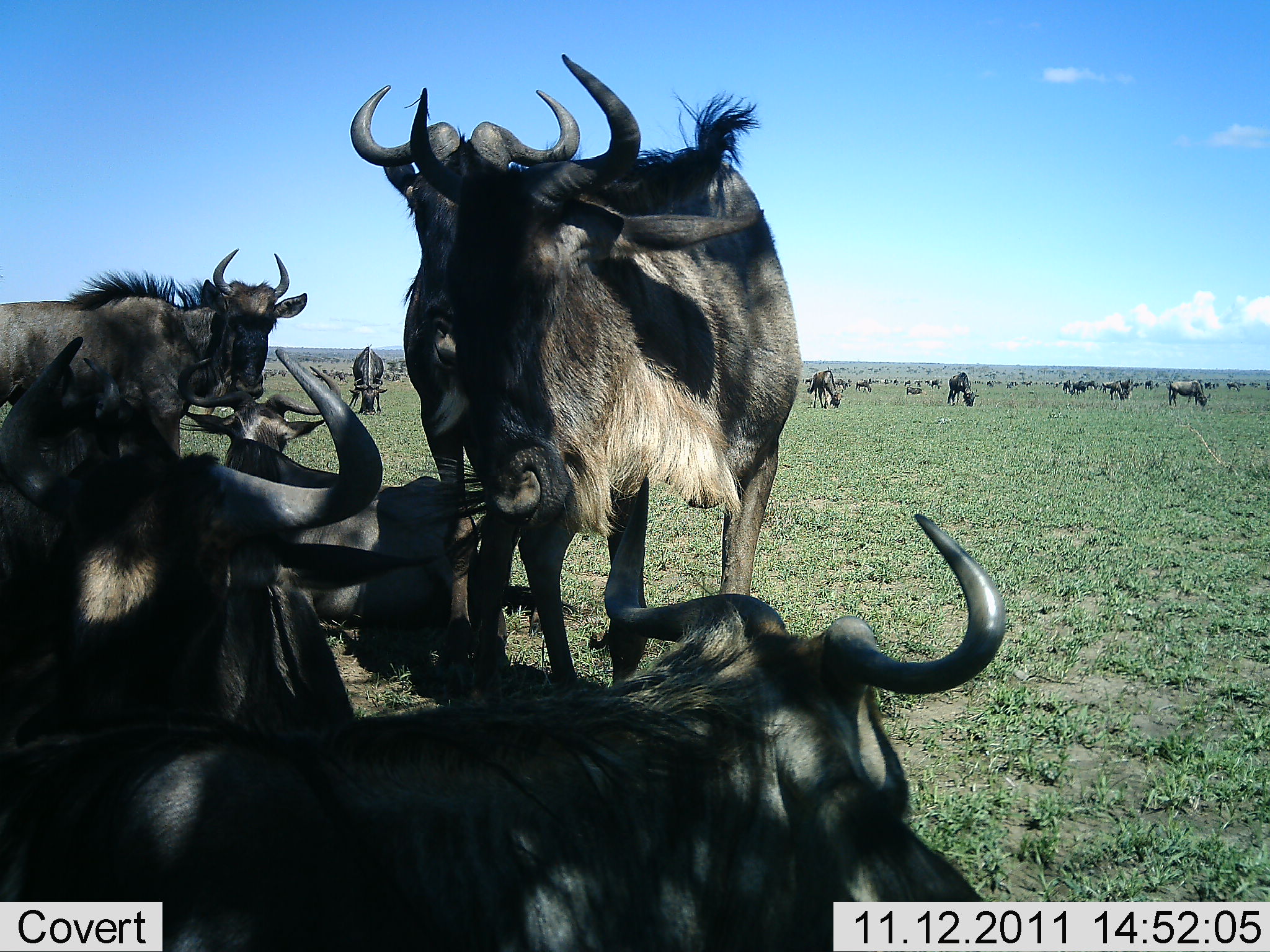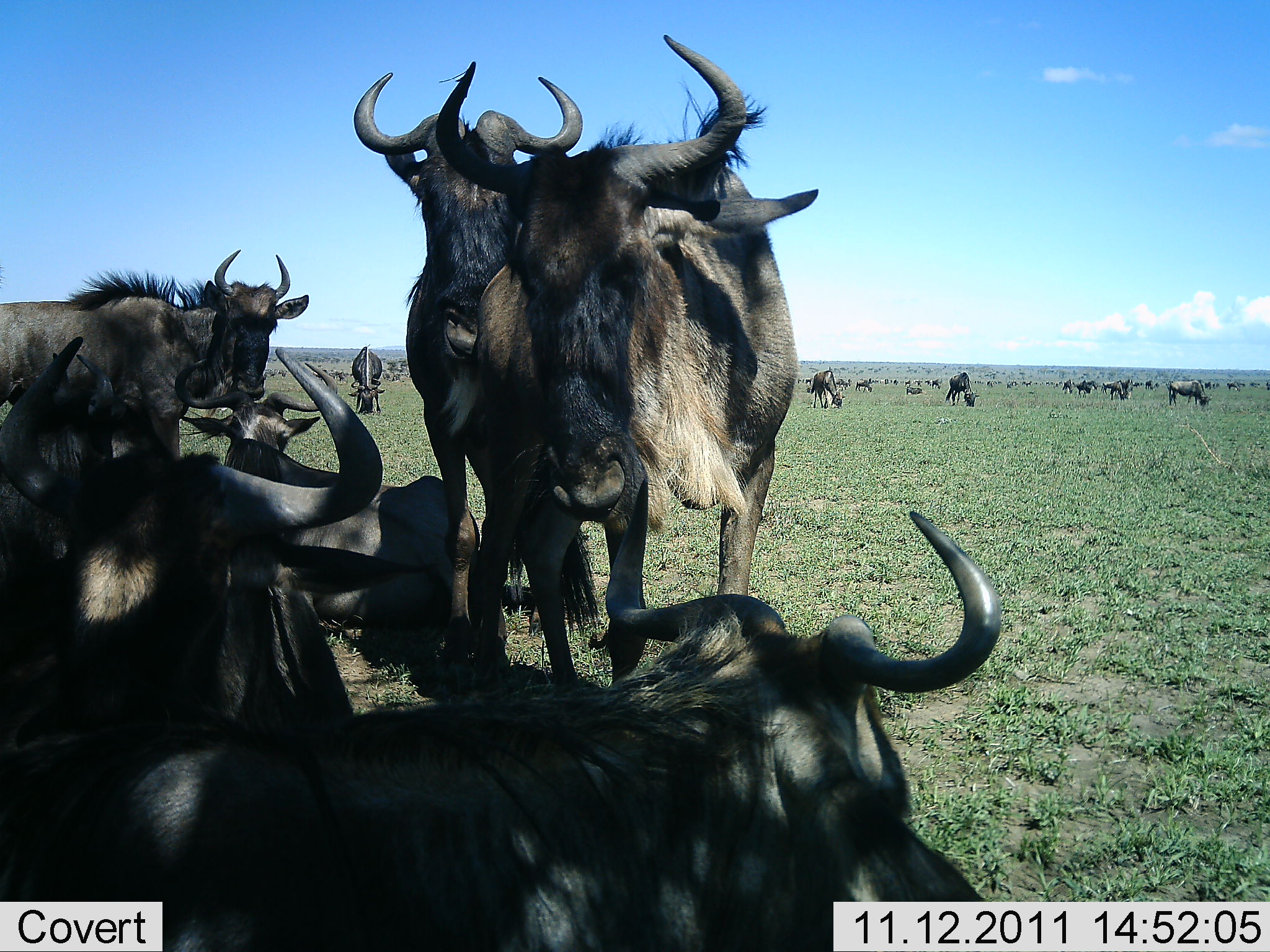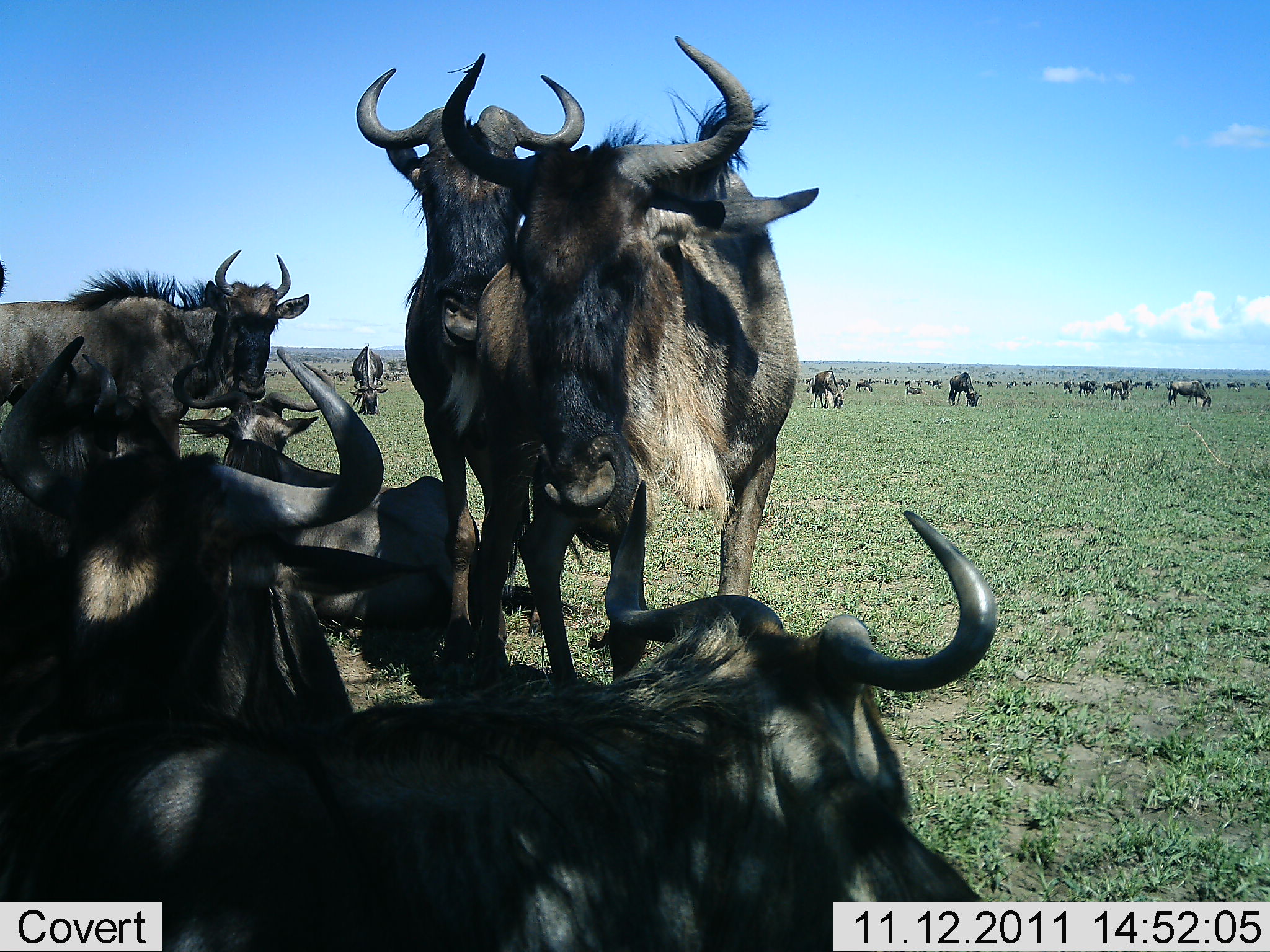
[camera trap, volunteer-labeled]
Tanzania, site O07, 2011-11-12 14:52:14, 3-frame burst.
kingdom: Animalia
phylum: Chordata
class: Mammalia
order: Artiodactyla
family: Bovidae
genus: Connochaetes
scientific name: Connochaetes taurinus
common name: blue wildebeest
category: wildebeest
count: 51+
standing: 58%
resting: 83%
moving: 25%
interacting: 50%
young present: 0%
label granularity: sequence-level